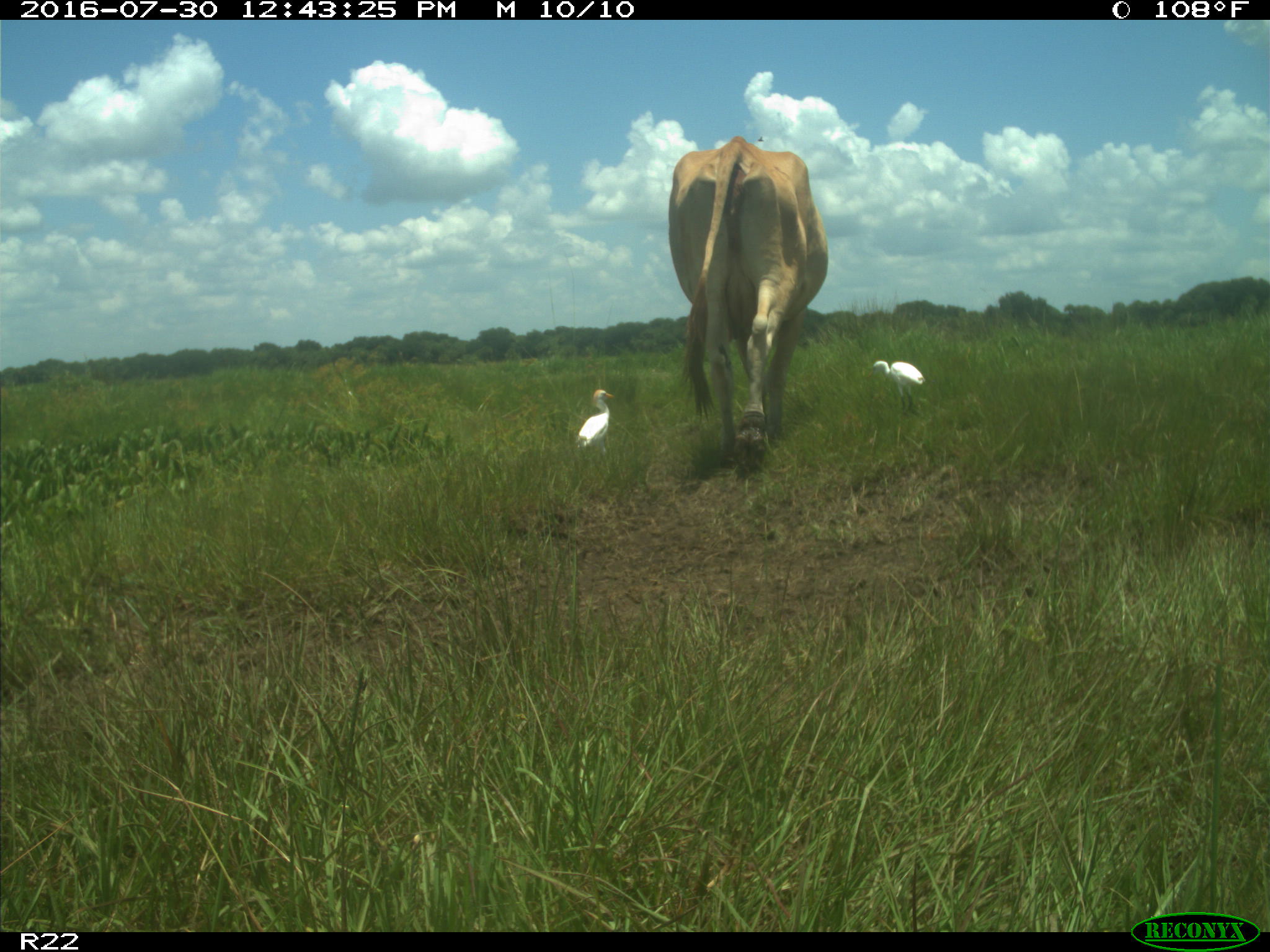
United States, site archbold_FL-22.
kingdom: Animalia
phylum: Chordata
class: Mammalia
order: Artiodactyla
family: Bovidae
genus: Bos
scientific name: Bos taurus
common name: domestic cow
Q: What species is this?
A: Bos taurus (domestic cow).